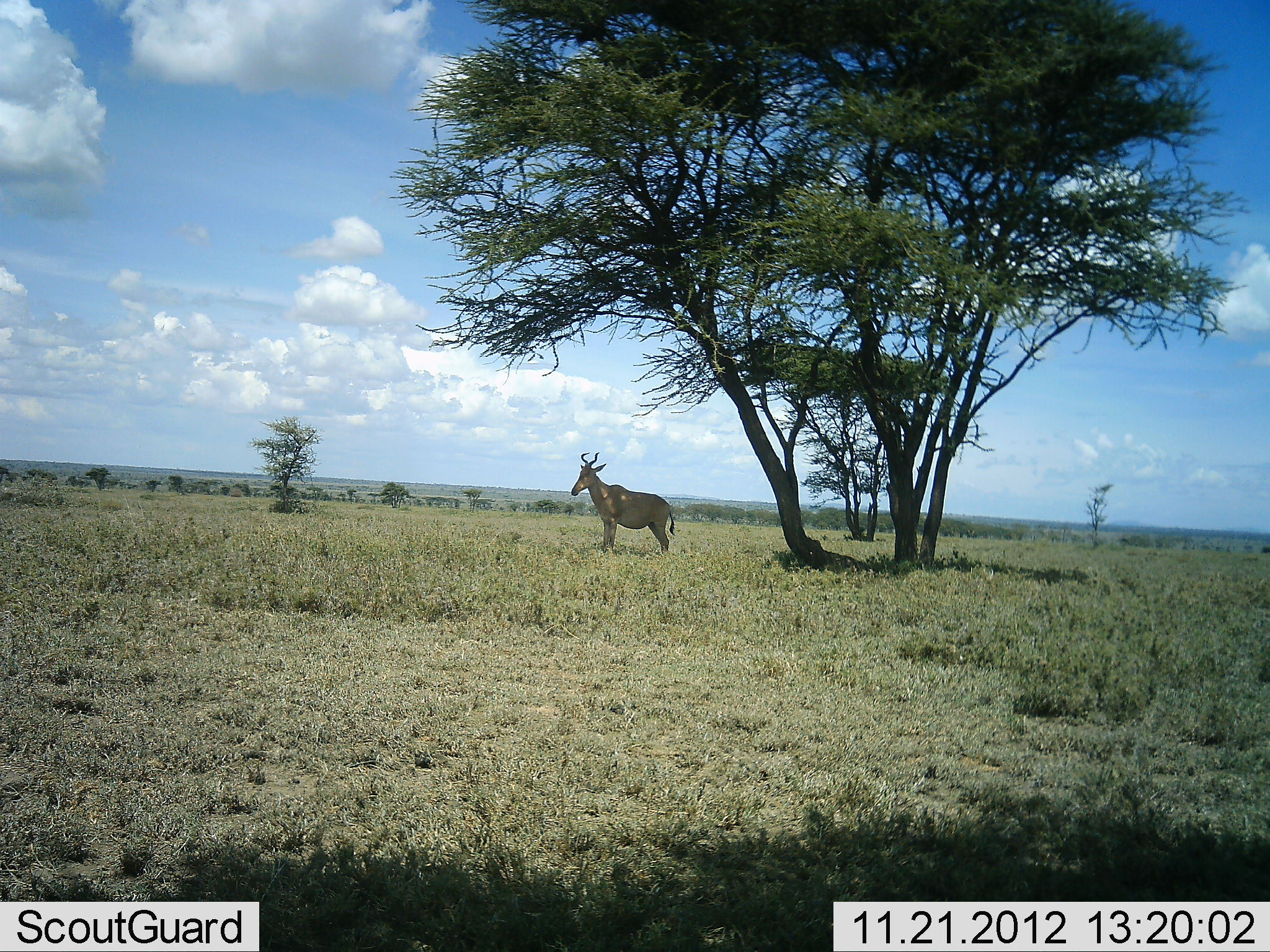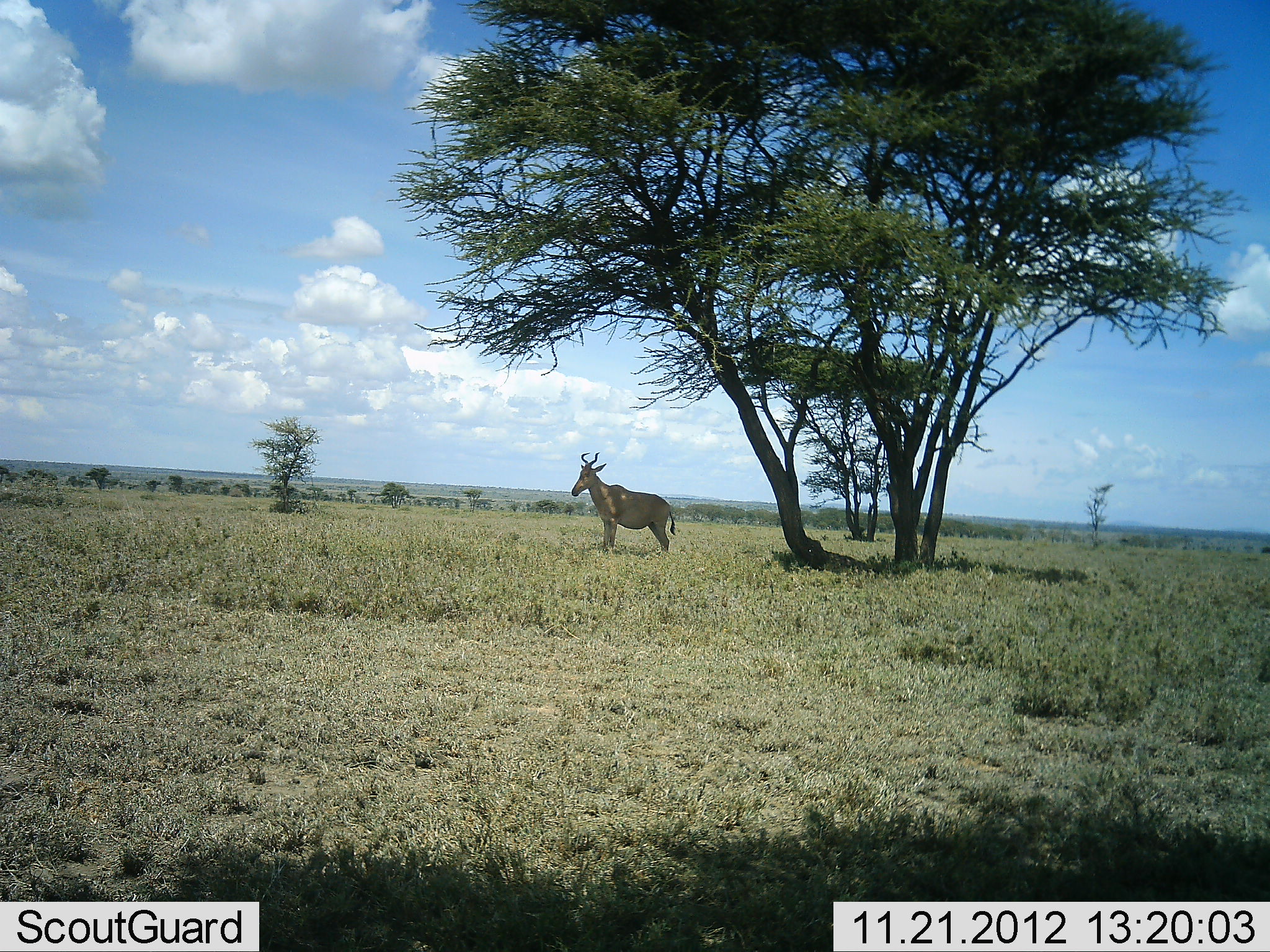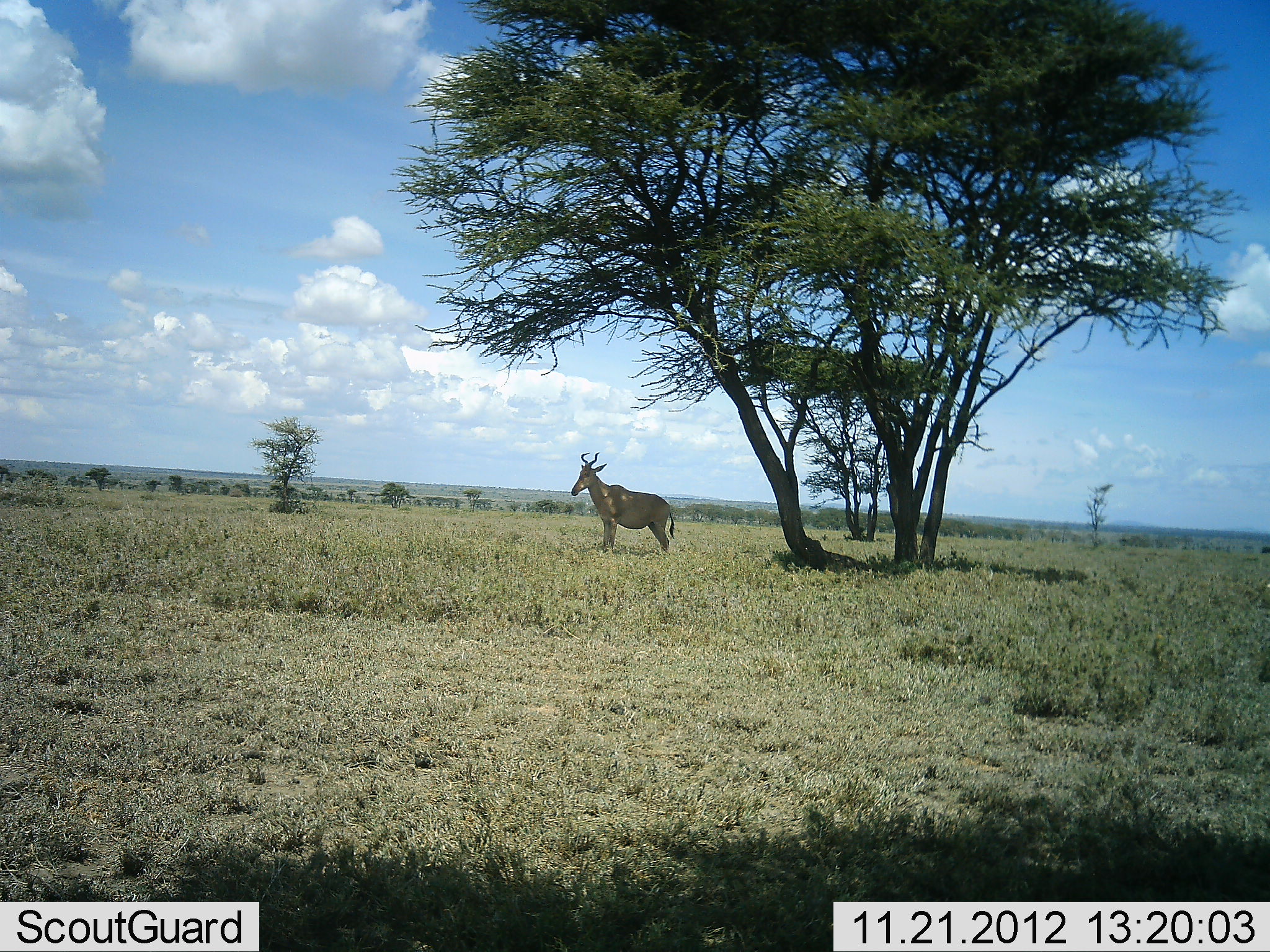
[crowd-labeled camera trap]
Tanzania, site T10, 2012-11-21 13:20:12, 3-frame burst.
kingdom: Animalia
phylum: Chordata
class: Mammalia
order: Artiodactyla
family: Bovidae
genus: Alcelaphus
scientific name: Alcelaphus buselaphus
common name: hartebeest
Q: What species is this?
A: Hartebeest (Alcelaphus buselaphus).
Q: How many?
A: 1.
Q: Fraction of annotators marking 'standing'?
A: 100%.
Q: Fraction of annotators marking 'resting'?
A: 0%.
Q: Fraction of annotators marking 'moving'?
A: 0%.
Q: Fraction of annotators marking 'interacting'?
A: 0%.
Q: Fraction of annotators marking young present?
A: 0%.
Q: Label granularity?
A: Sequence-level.